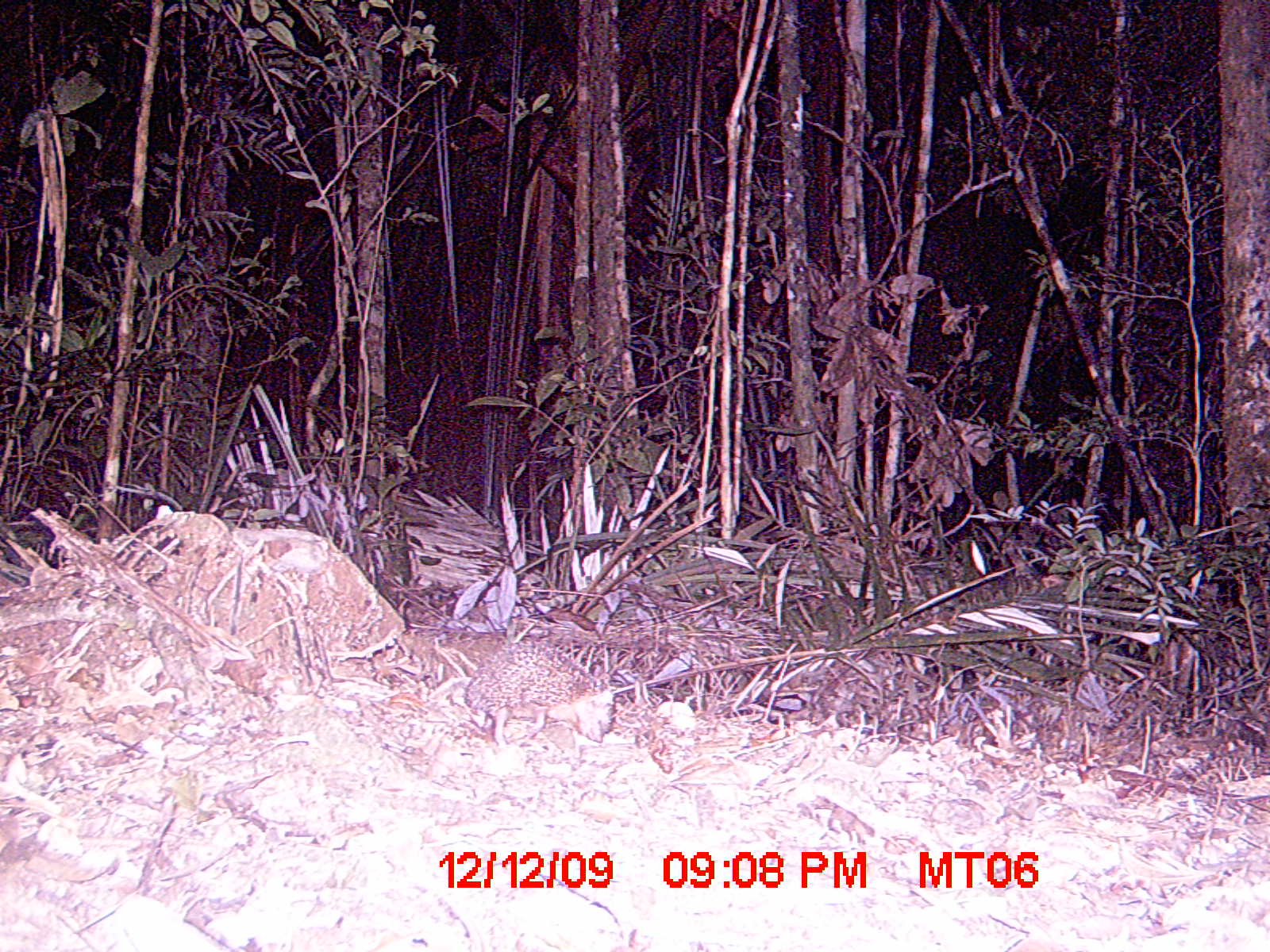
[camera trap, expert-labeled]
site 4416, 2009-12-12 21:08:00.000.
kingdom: Animalia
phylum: Chordata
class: Mammalia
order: Afrosoricida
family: Tenrecidae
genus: Setifer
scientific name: Setifer setosus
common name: greater hedgehog tenrec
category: setifer sp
Setifer sp (greater hedgehog tenrec) (Setifer setosus), count 1.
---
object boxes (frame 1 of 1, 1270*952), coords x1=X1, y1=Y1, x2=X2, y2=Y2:
setifer sp: x1=457, y1=640, x2=616, y2=749